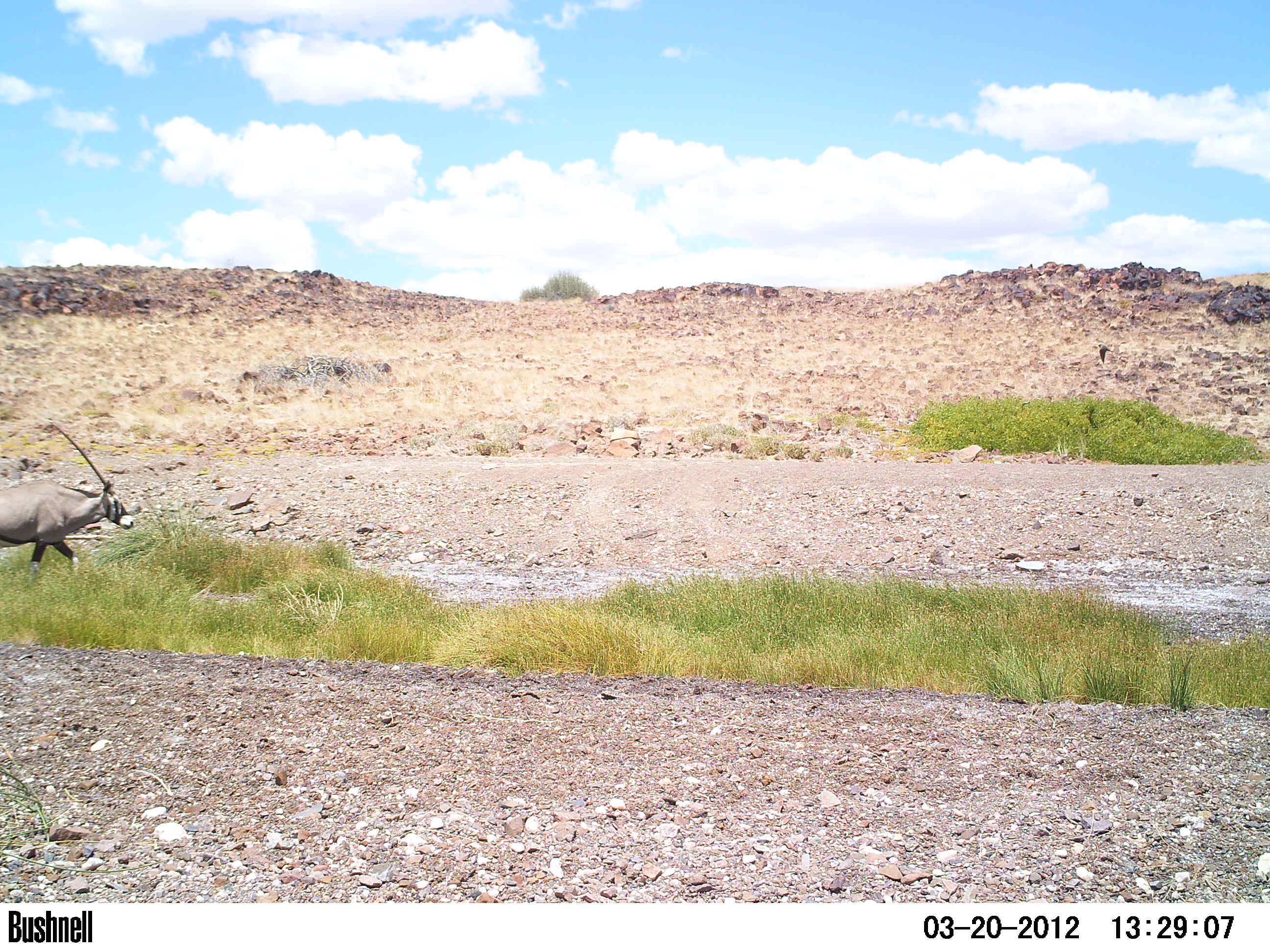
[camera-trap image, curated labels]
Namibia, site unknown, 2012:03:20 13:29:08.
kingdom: Animalia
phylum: Chordata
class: Mammalia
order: Artiodactyla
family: Bovidae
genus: Oryx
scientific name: Oryx gazella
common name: gemsbok